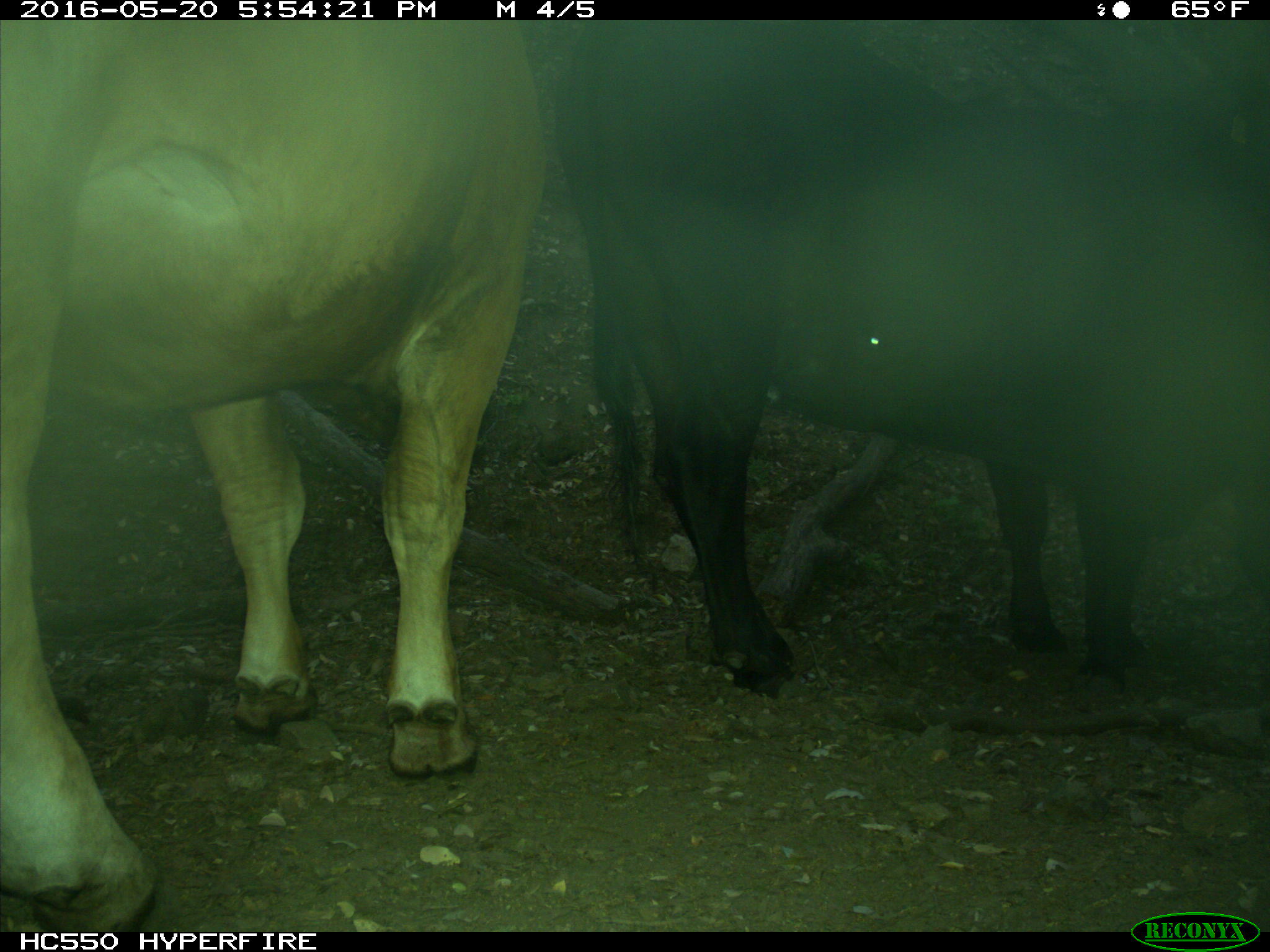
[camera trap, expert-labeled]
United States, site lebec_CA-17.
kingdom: Animalia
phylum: Chordata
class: Mammalia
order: Artiodactyla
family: Bovidae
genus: Bos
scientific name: Bos taurus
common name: domestic cow